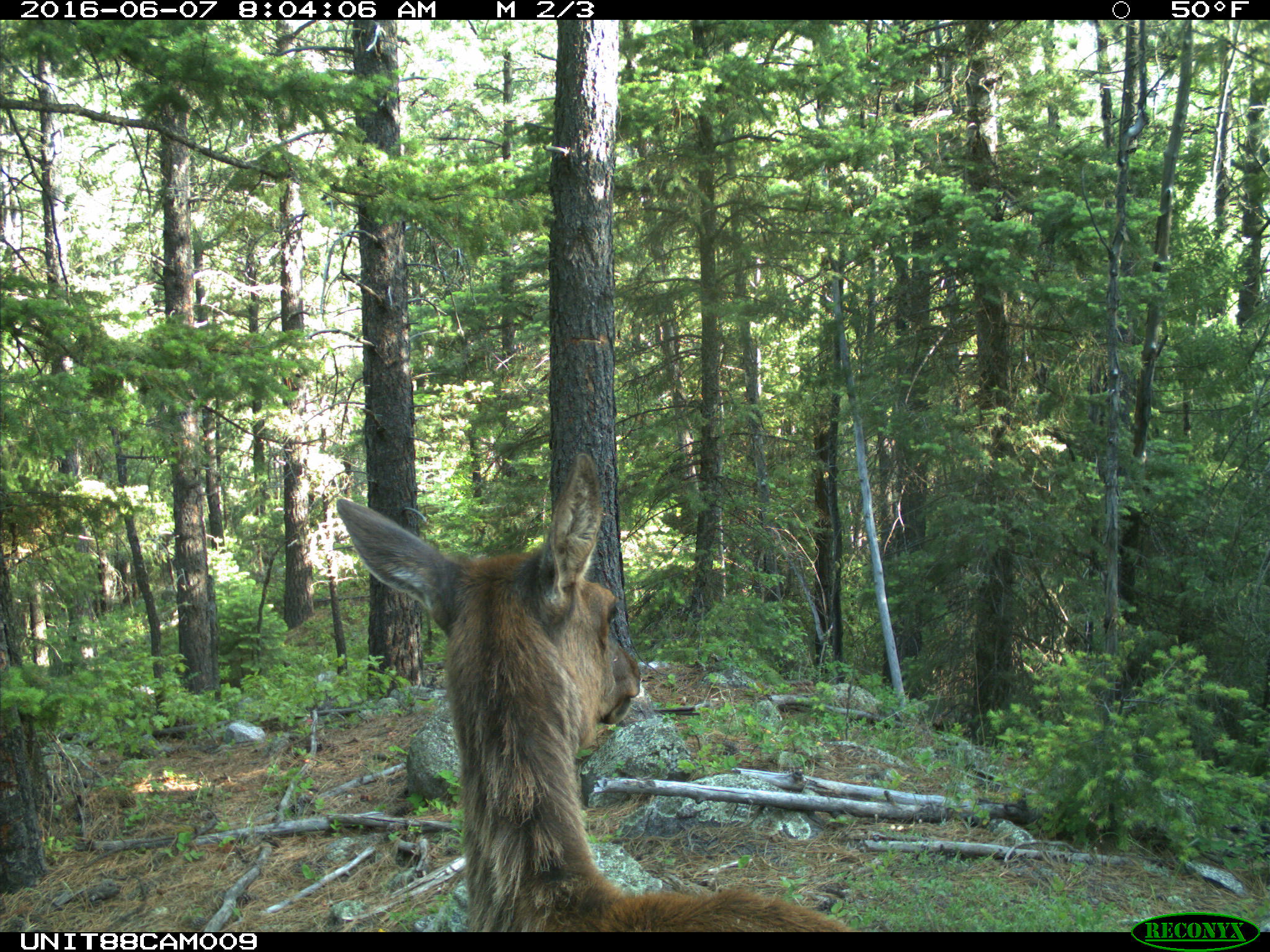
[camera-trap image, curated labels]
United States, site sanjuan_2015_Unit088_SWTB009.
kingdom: Animalia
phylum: Chordata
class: Mammalia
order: Artiodactyla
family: Cervidae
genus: Cervus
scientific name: Cervus elaphus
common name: red deer